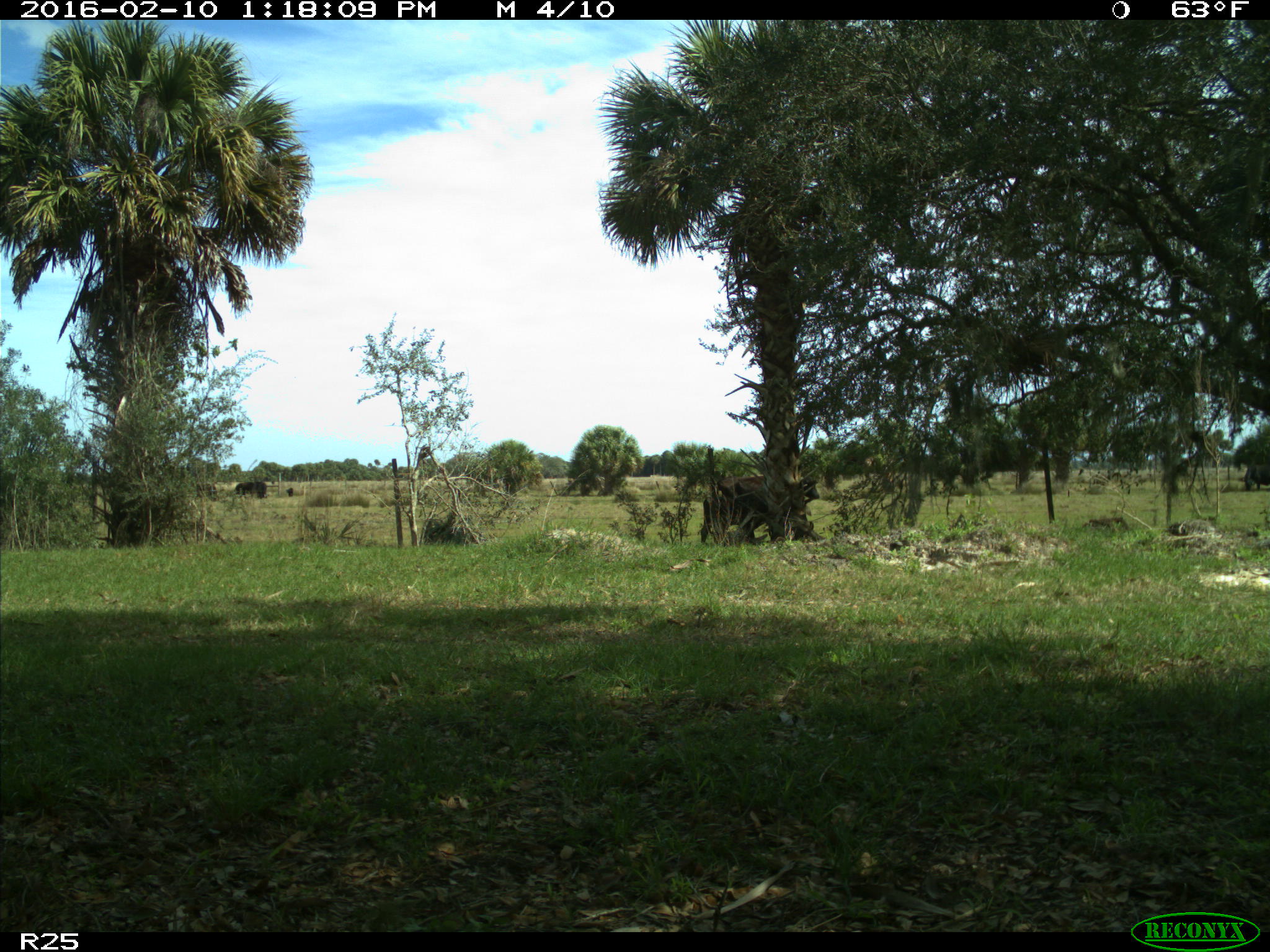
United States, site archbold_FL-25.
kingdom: Animalia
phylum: Chordata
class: Mammalia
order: Artiodactyla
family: Bovidae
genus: Bos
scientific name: Bos taurus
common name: domestic cow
Bos taurus (domestic cow).